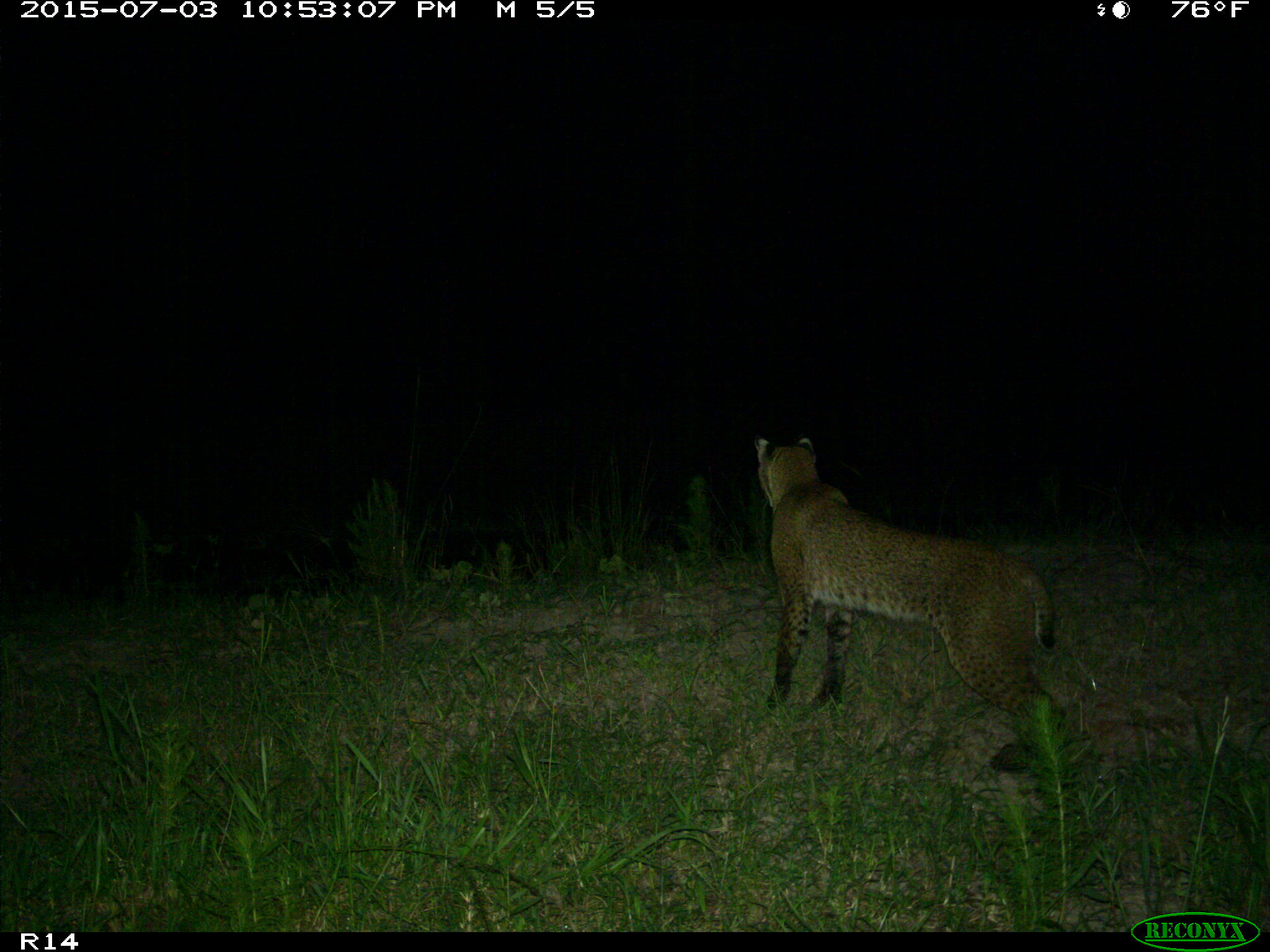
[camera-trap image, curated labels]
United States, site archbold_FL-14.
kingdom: Animalia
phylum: Chordata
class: Mammalia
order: Carnivora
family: Felidae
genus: Lynx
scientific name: Lynx rufus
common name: bobcat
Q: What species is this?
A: Lynx rufus (bobcat).